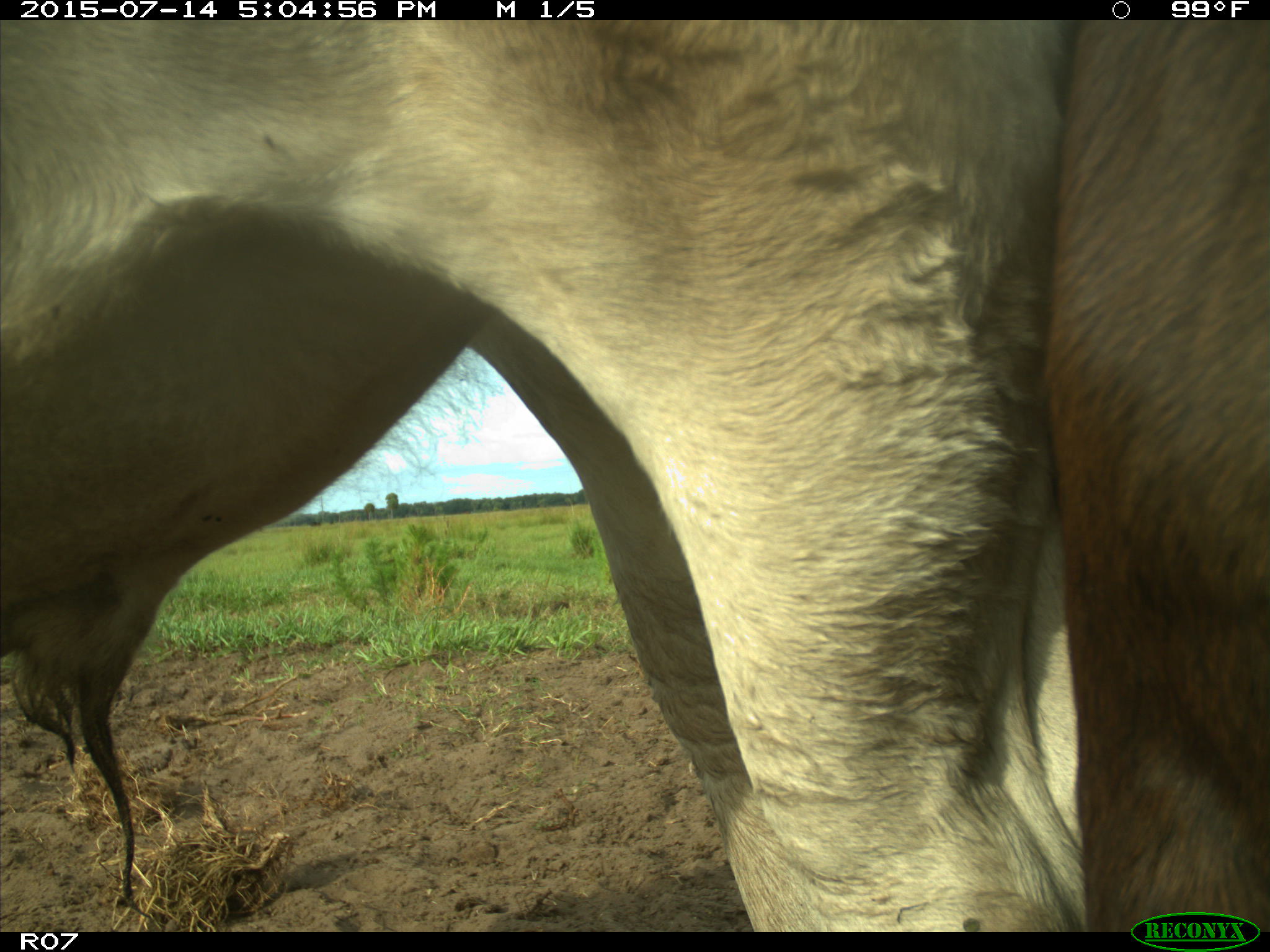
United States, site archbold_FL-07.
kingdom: Animalia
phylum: Chordata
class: Mammalia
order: Artiodactyla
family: Bovidae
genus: Bos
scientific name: Bos taurus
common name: domestic cow